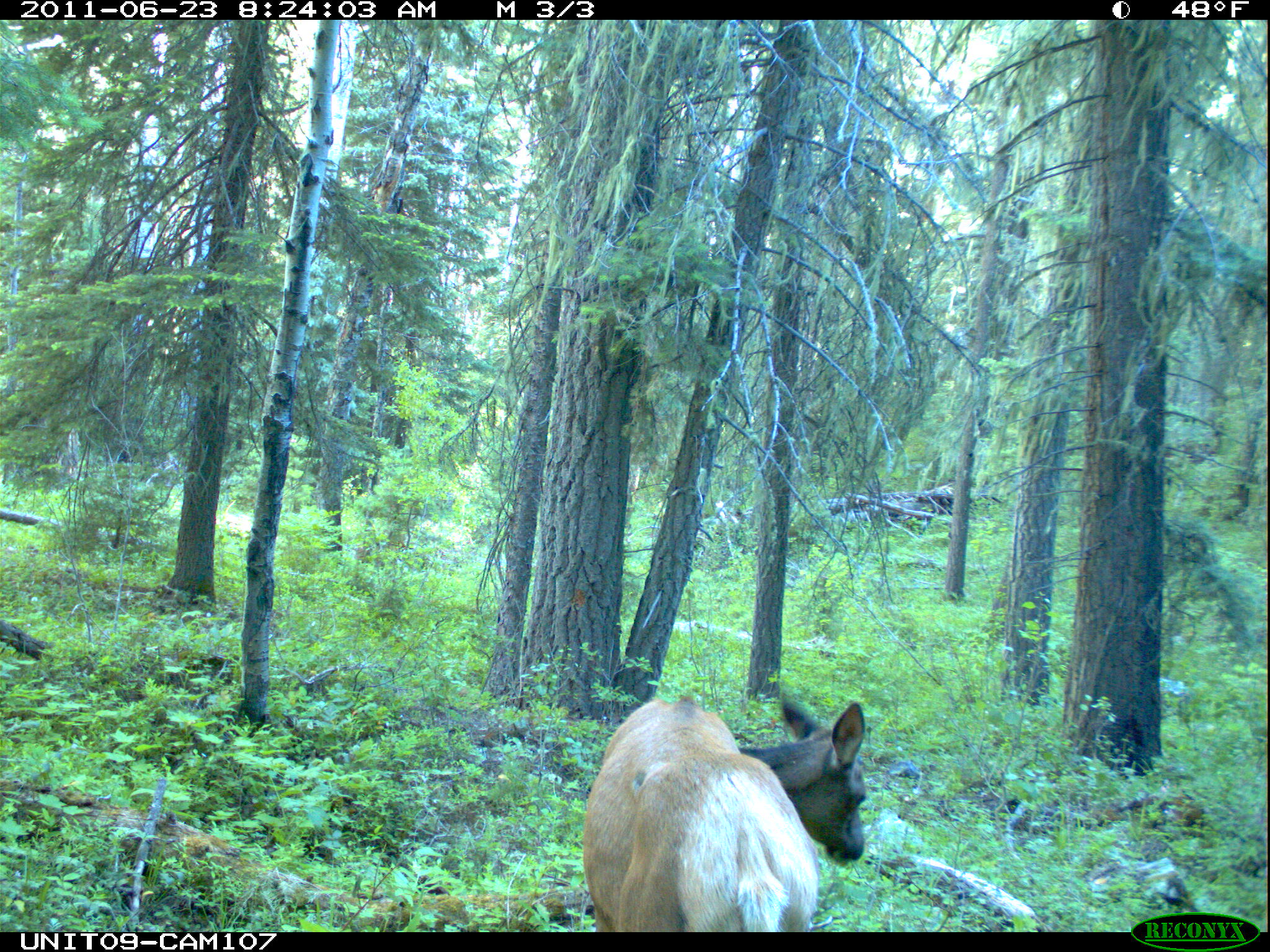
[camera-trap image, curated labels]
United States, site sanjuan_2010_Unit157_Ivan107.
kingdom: Animalia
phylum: Chordata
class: Mammalia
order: Artiodactyla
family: Cervidae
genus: Cervus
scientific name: Cervus elaphus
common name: red deer